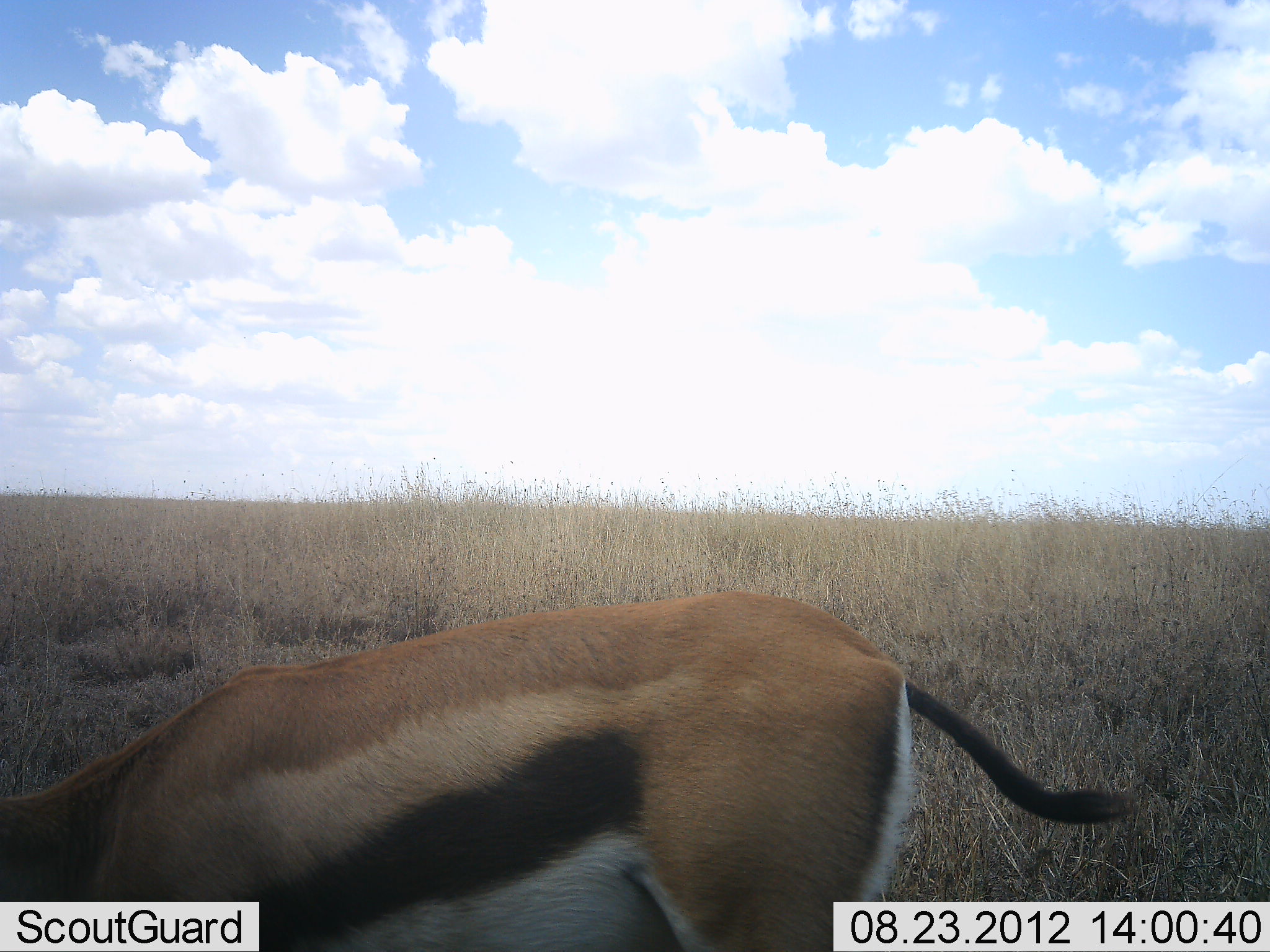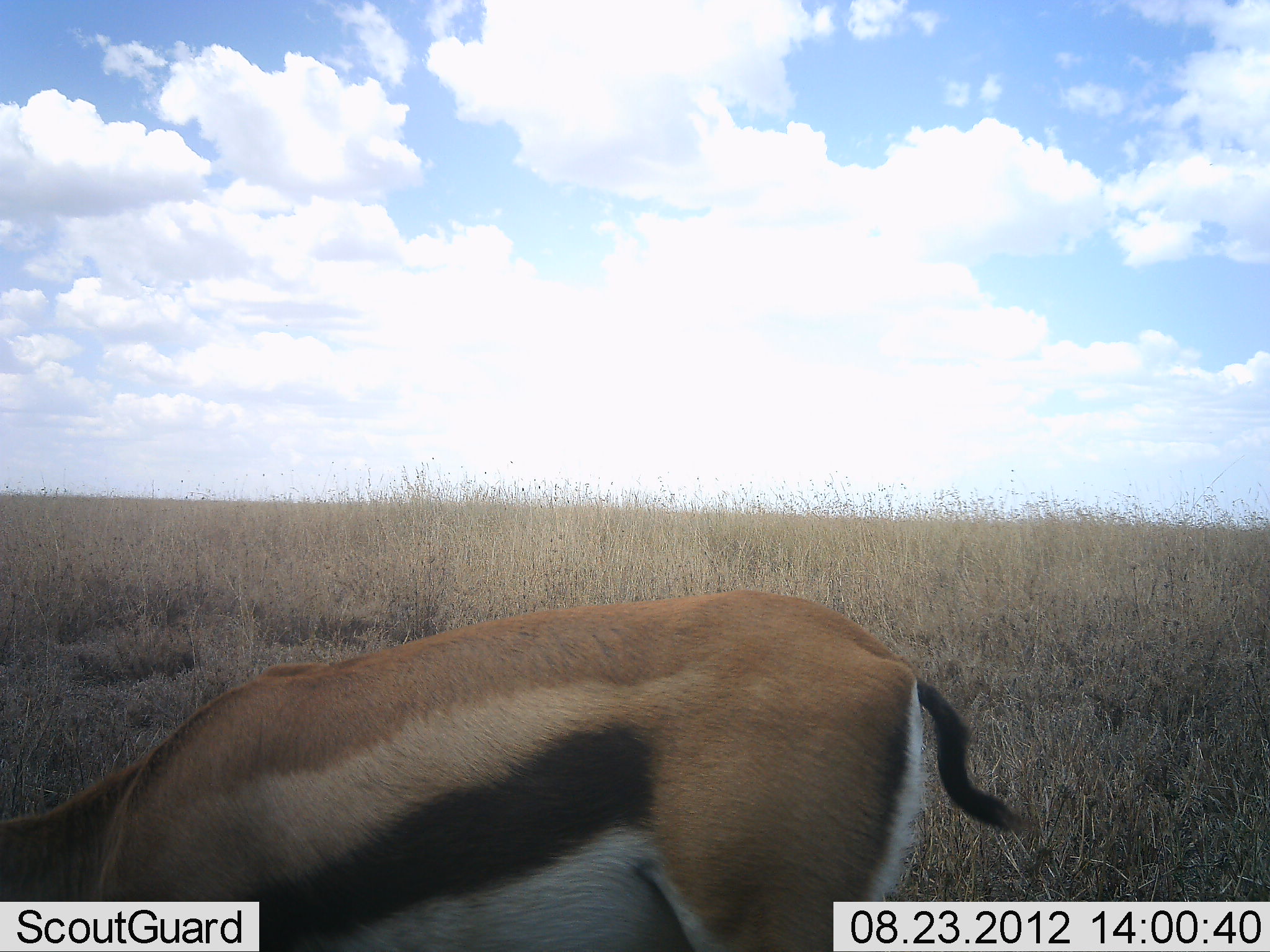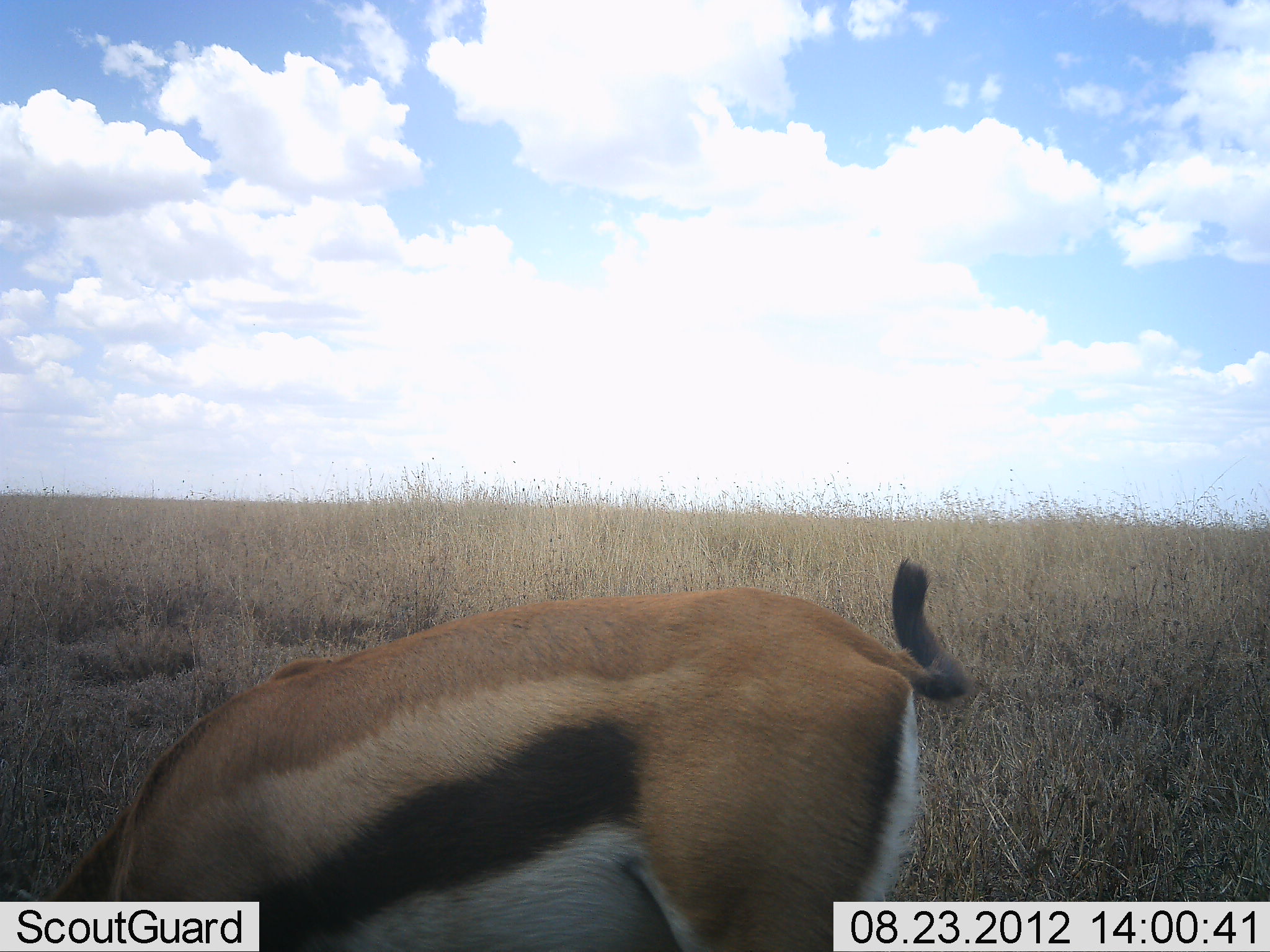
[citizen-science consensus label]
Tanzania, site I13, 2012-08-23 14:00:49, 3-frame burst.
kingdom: Animalia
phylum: Chordata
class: Mammalia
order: Artiodactyla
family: Bovidae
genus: Eudorcas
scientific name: Eudorcas thomsonii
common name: thomson's gazelle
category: gazellethomsons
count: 1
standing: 30%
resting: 0%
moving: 20%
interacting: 0%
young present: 0%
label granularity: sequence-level